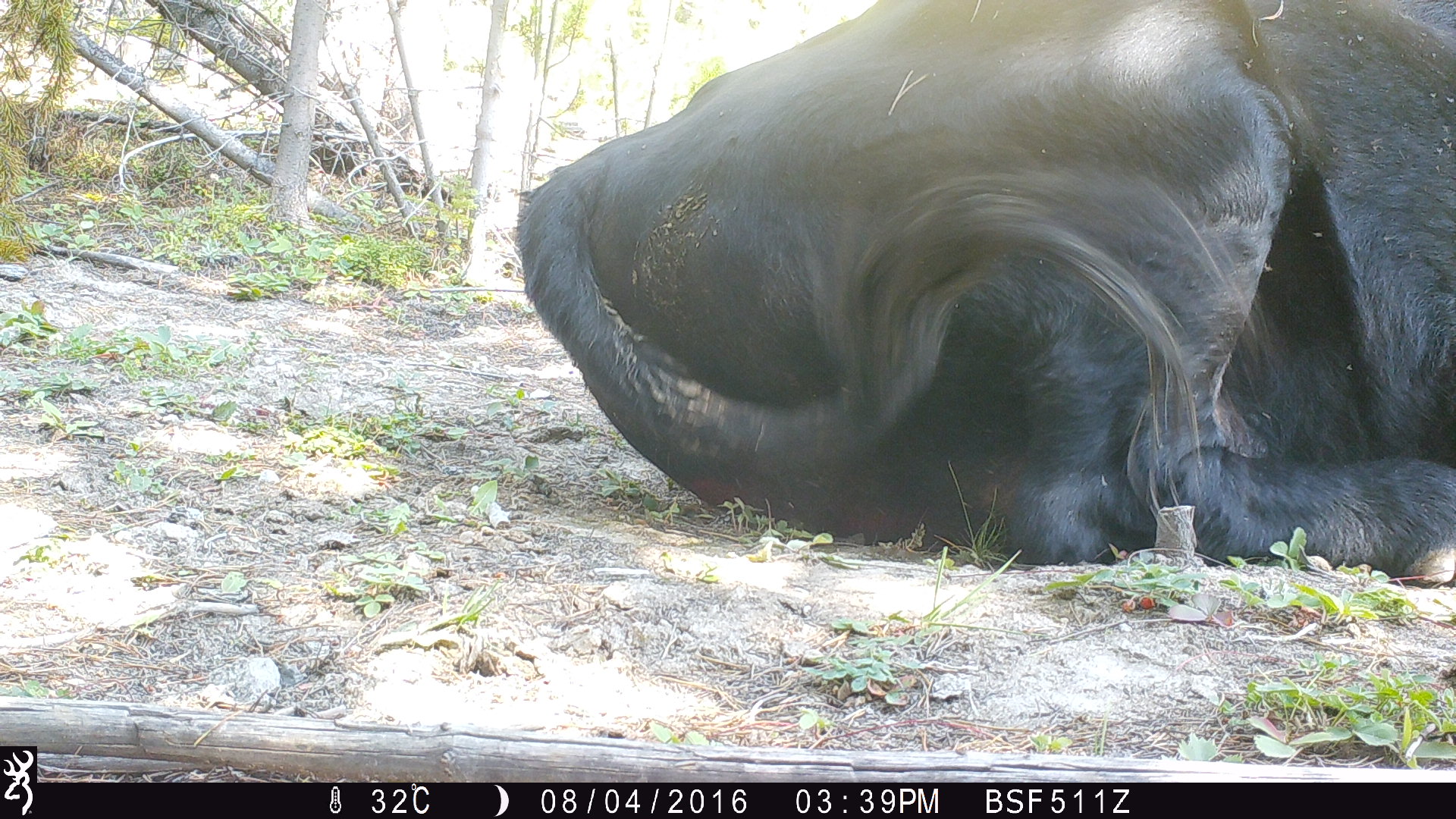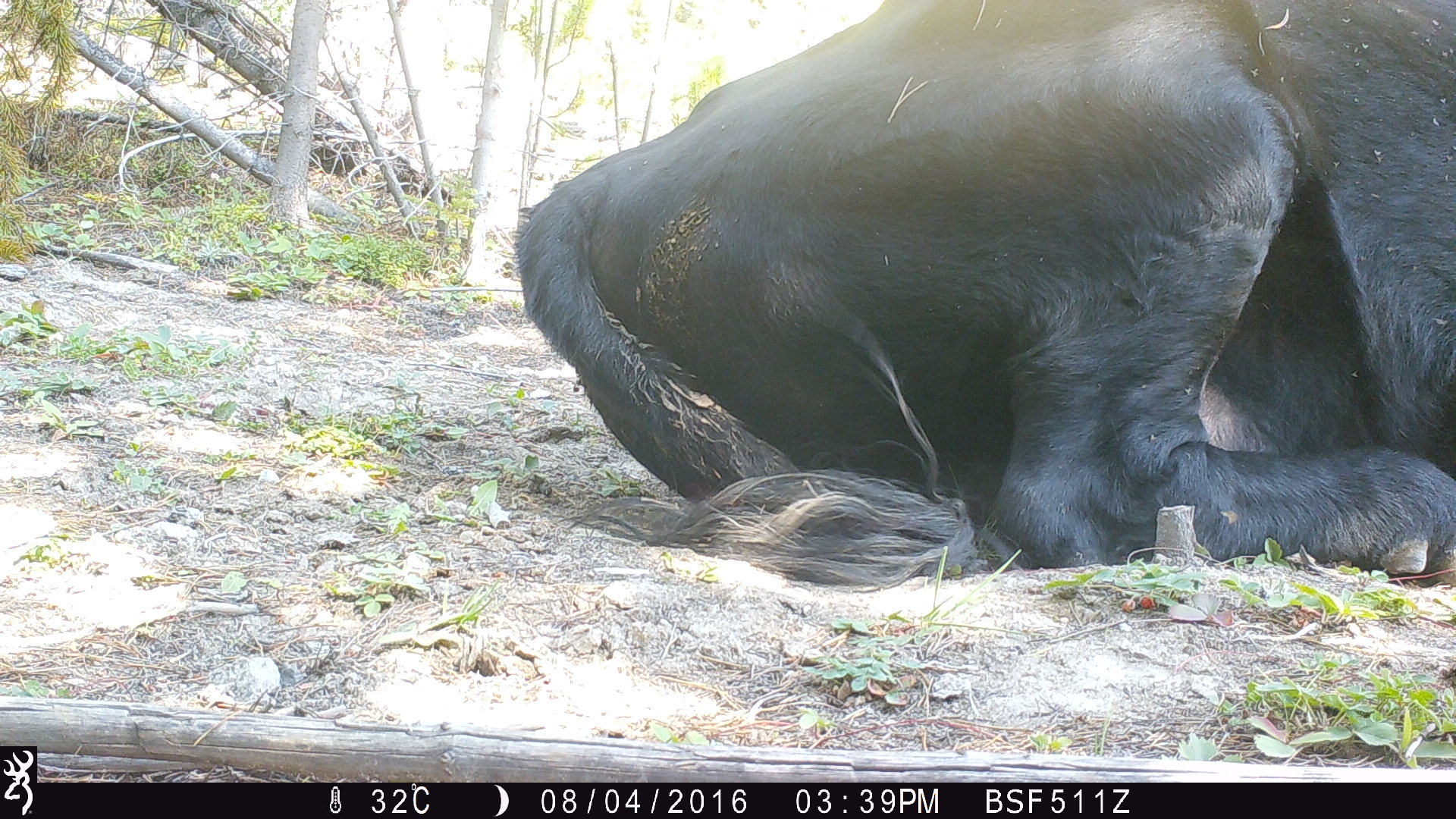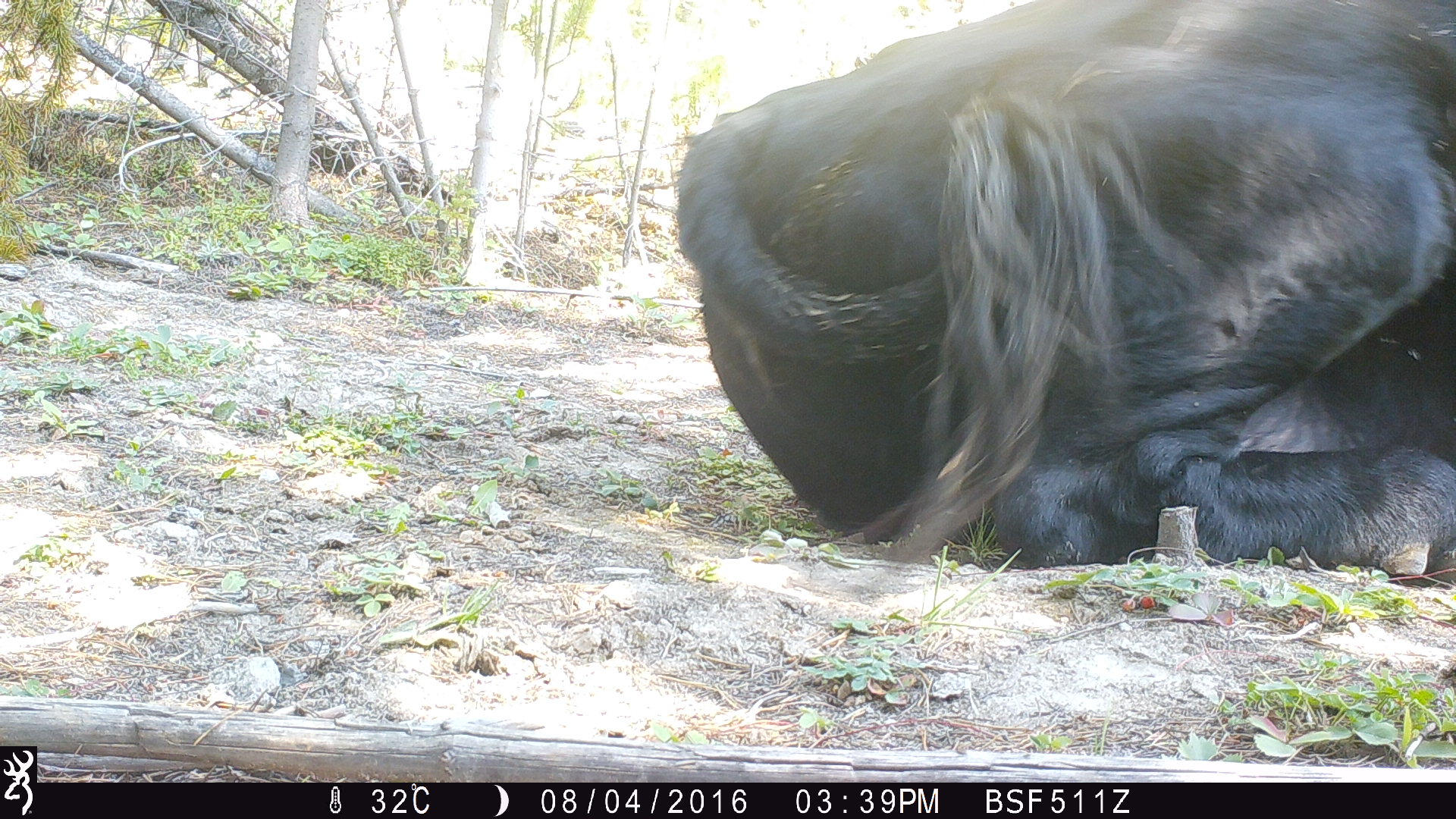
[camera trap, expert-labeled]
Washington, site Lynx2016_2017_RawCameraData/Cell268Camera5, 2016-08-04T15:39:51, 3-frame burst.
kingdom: Animalia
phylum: Chordata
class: Mammalia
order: Artiodactyla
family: Bovidae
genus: Bos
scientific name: Bos taurus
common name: domestic cattle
Domestic cattle (Bos taurus). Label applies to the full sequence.